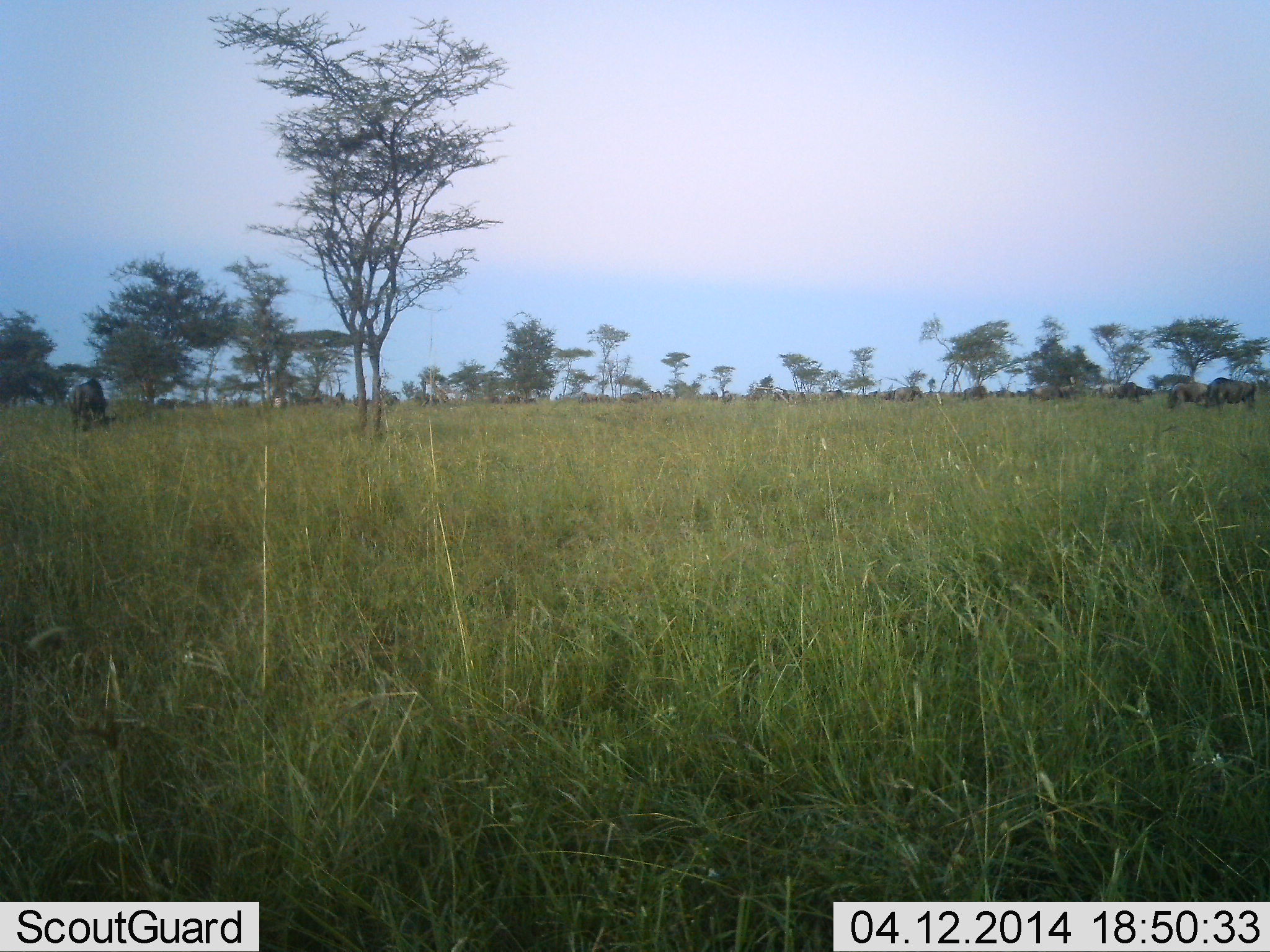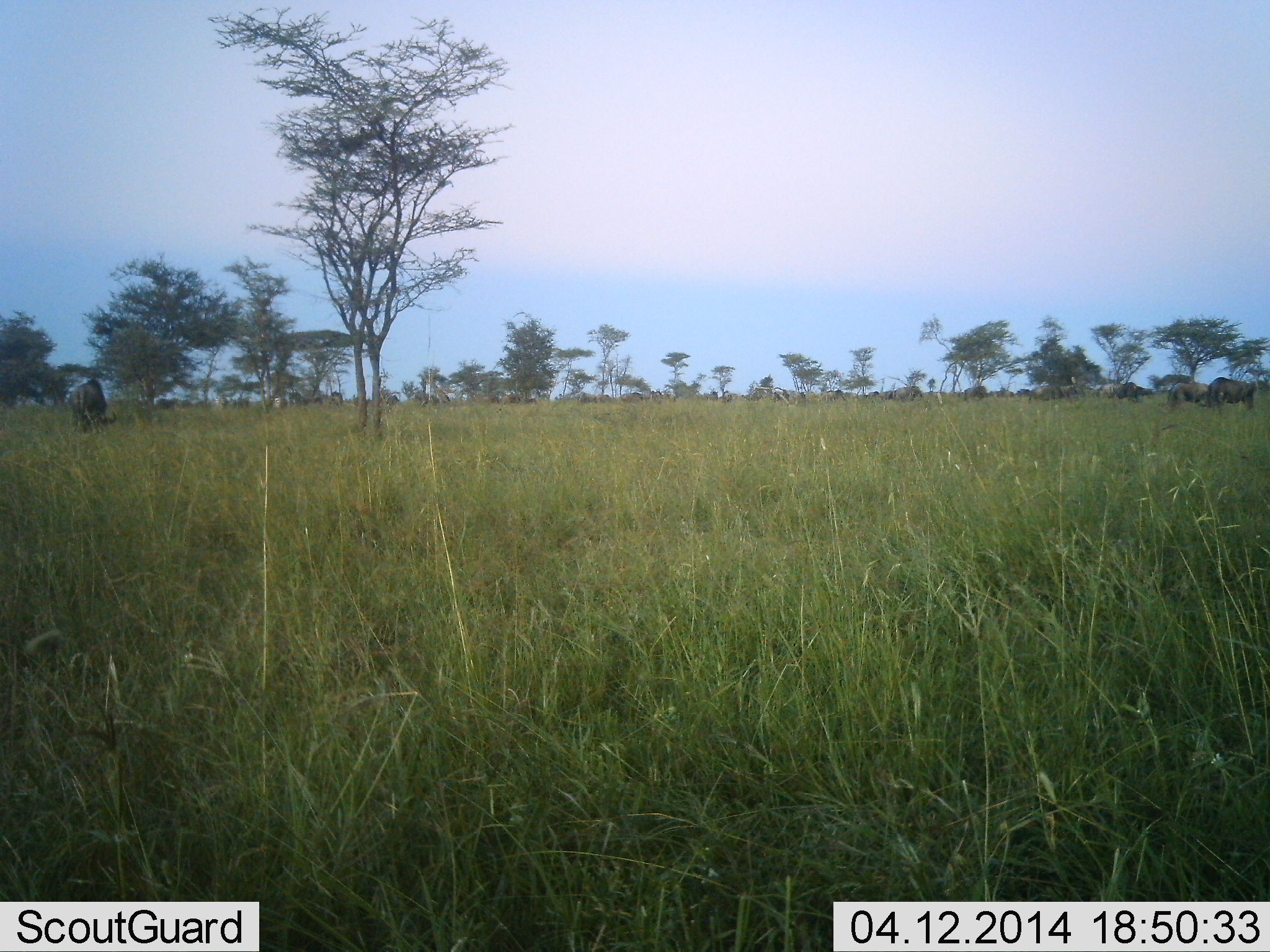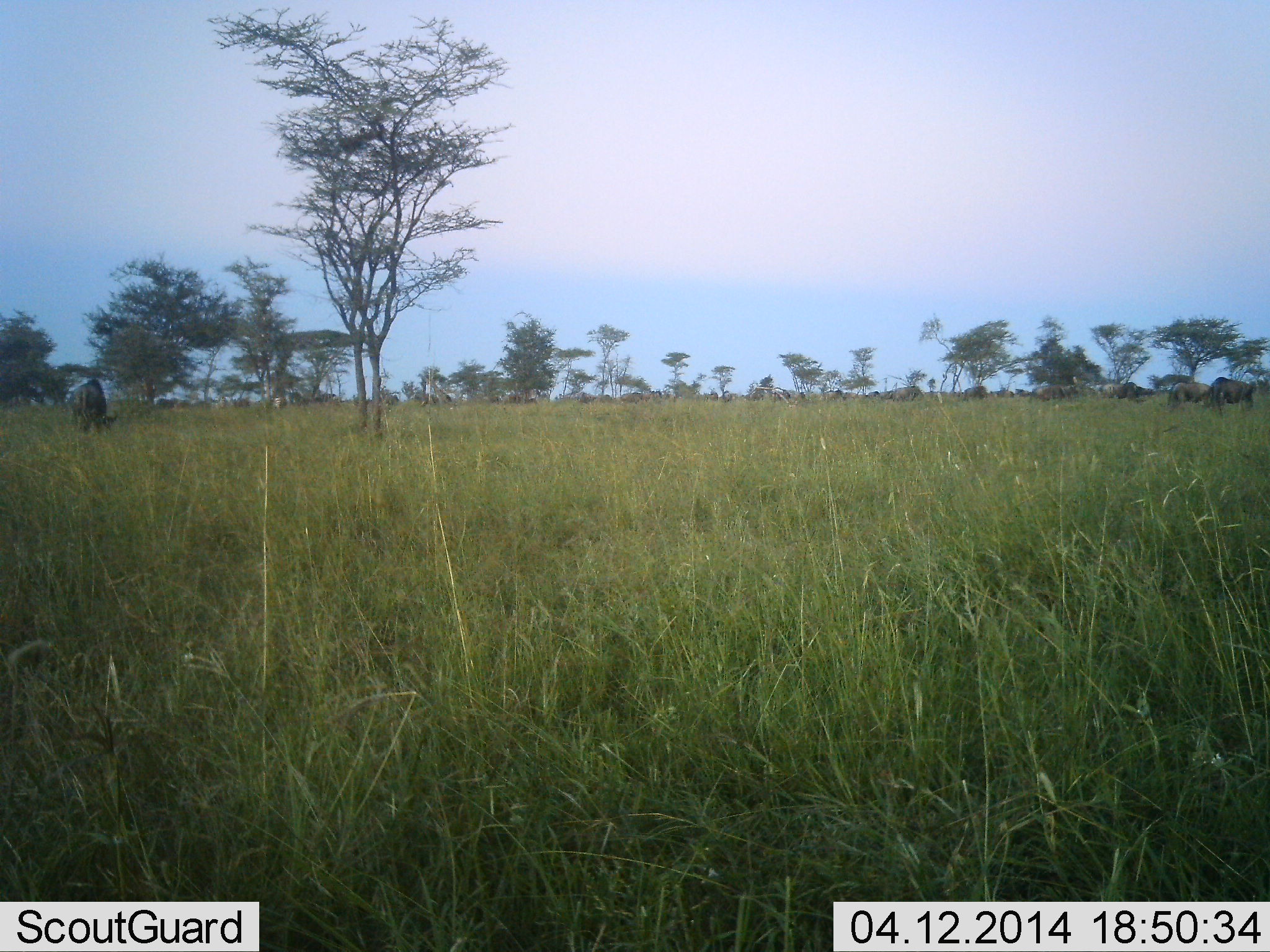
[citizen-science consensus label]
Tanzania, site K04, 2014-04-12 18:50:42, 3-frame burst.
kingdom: Animalia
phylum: Chordata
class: Mammalia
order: Artiodactyla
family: Bovidae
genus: Connochaetes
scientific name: Connochaetes taurinus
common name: blue wildebeest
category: wildebeest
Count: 11-50.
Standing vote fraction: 50%.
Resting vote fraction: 10%.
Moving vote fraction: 40%.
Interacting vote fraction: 10%.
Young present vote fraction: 0%.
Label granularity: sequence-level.